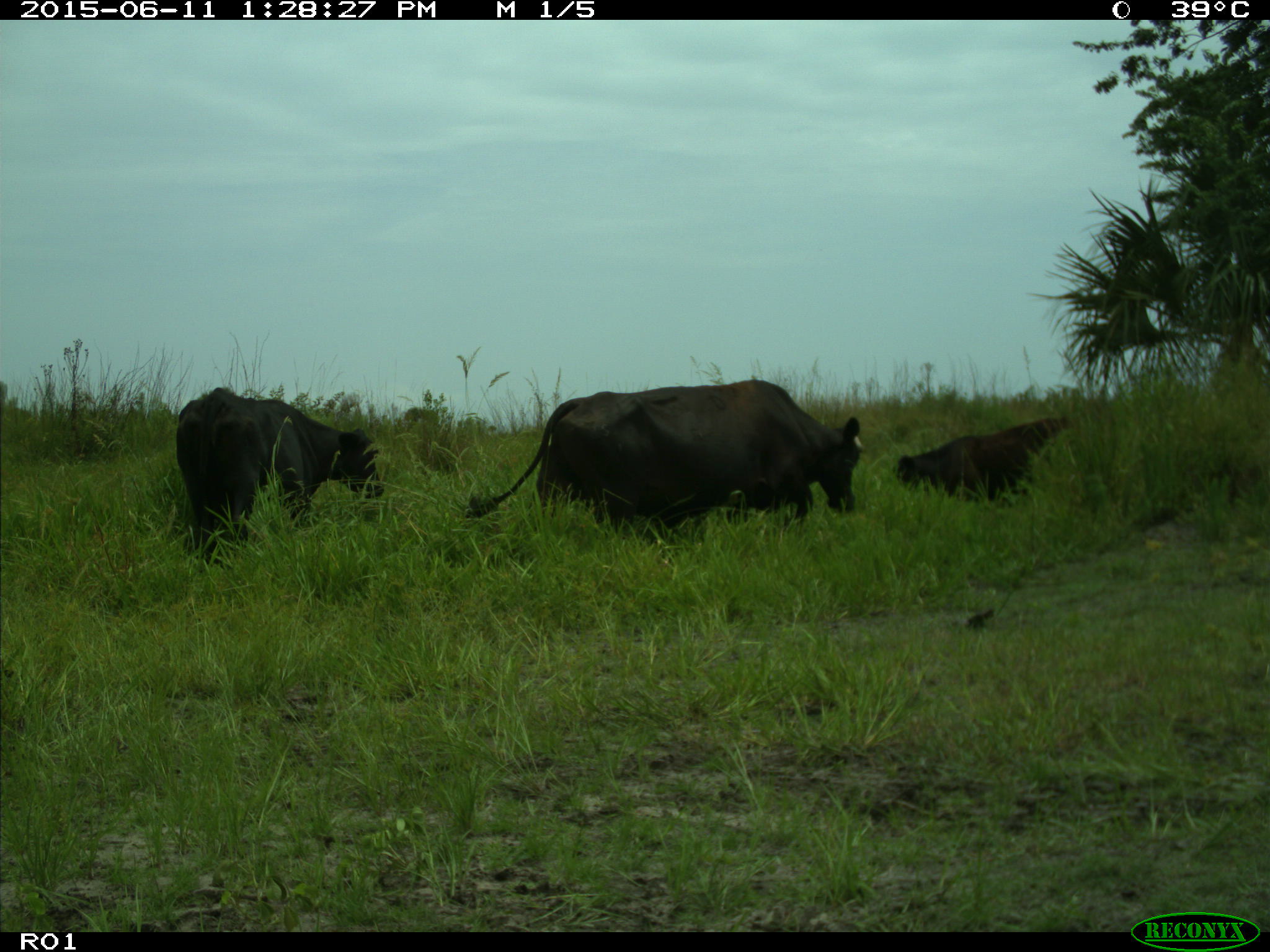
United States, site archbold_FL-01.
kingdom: Animalia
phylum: Chordata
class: Mammalia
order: Artiodactyla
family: Bovidae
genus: Bos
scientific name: Bos taurus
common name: domestic cow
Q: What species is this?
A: Bos taurus (domestic cow).